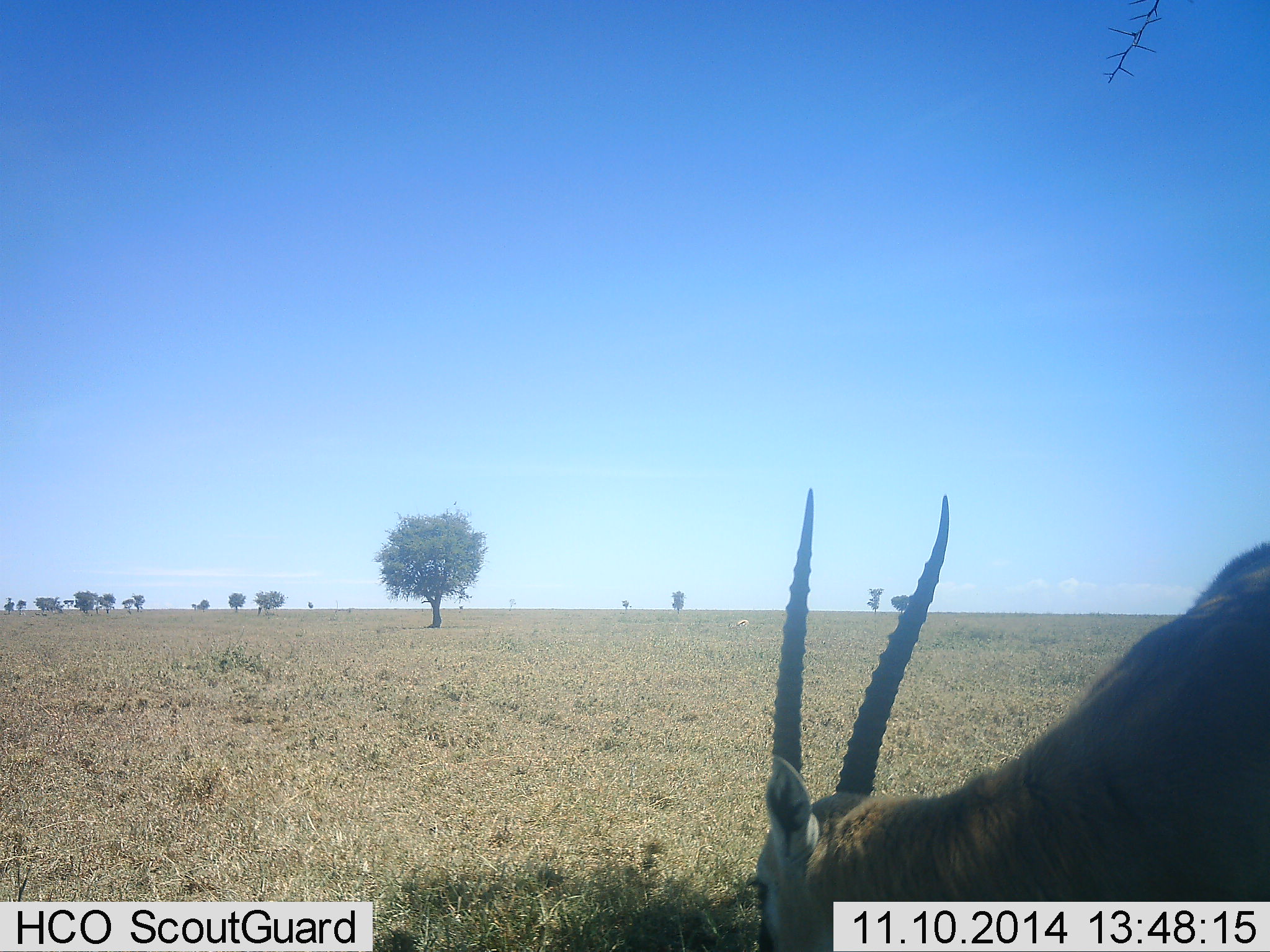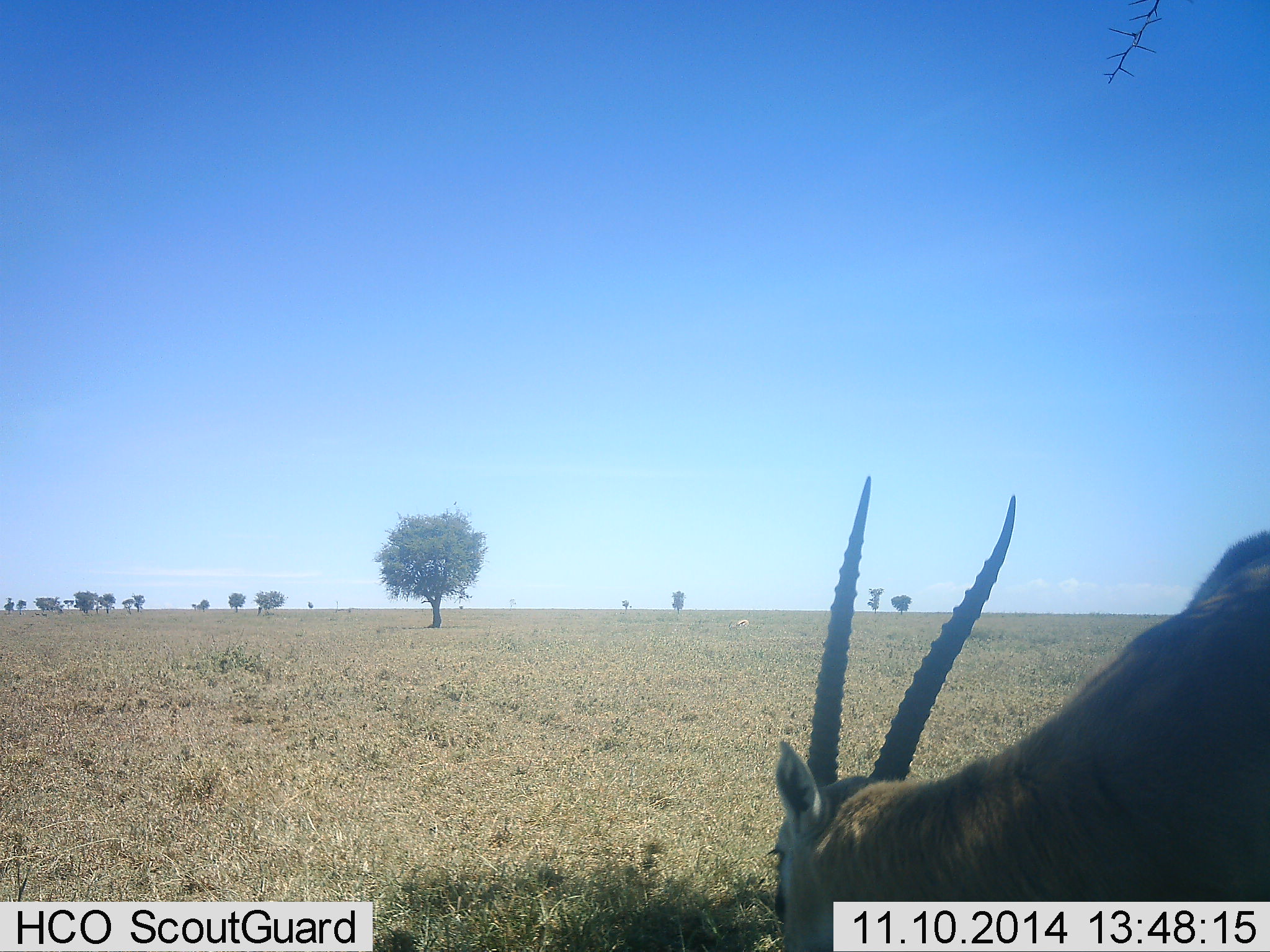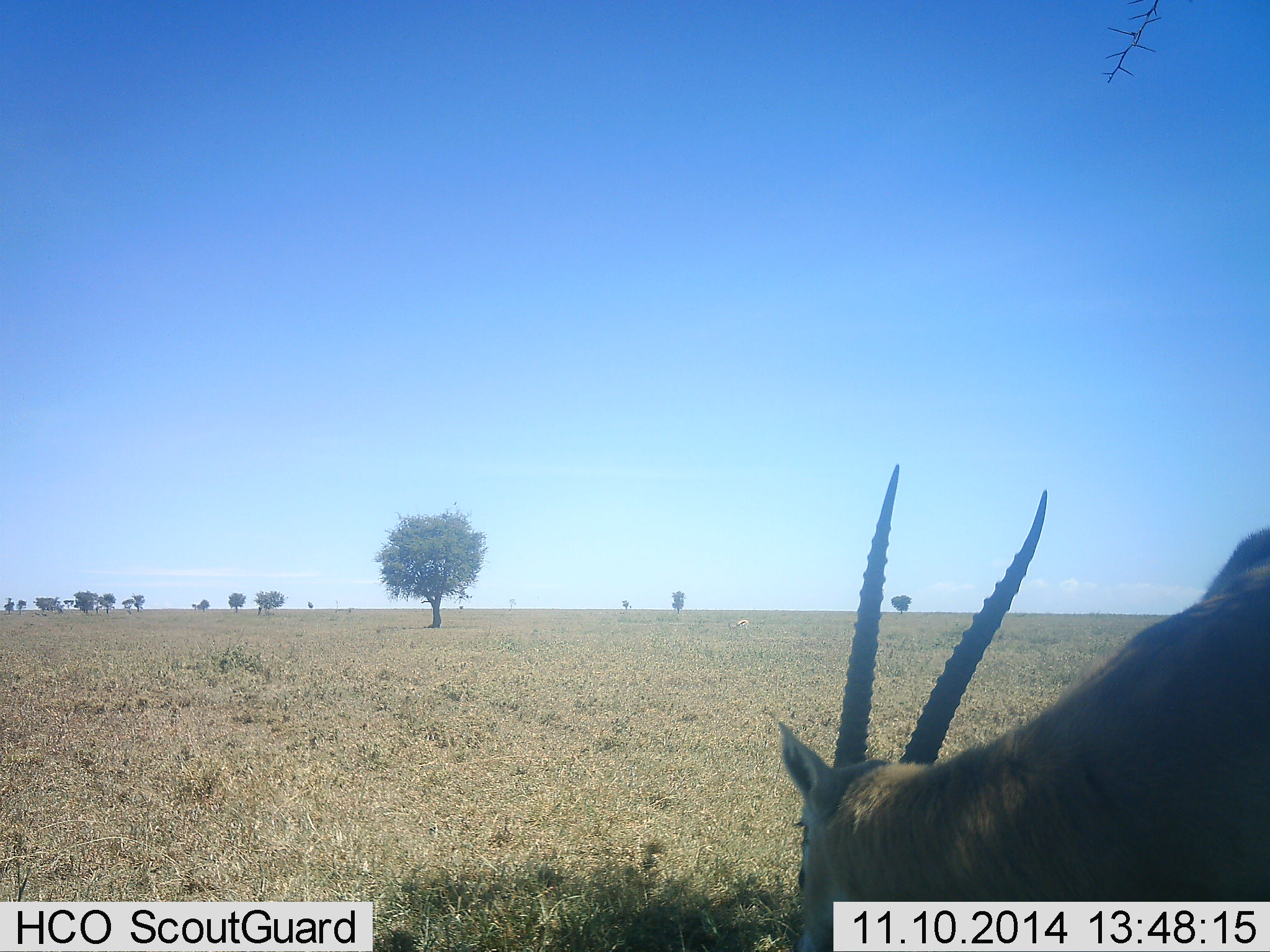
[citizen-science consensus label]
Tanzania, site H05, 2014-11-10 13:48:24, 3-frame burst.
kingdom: Animalia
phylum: Chordata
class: Mammalia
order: Artiodactyla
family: Bovidae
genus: Nanger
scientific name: Nanger granti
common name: grant's gazelle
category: gazellegrants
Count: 1.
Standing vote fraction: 60%.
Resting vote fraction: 10%.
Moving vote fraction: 0%.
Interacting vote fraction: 0%.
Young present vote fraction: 0%.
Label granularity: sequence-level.